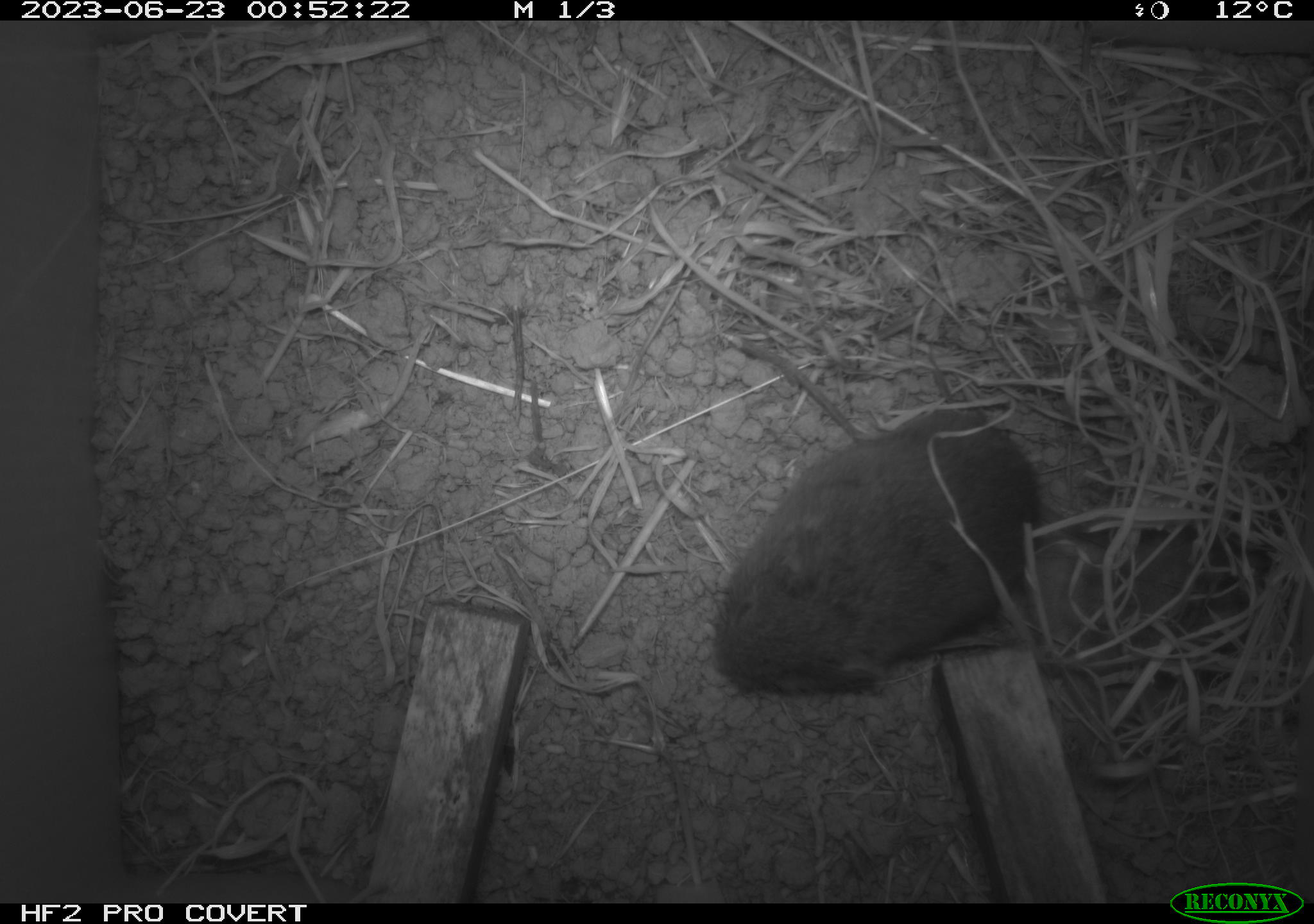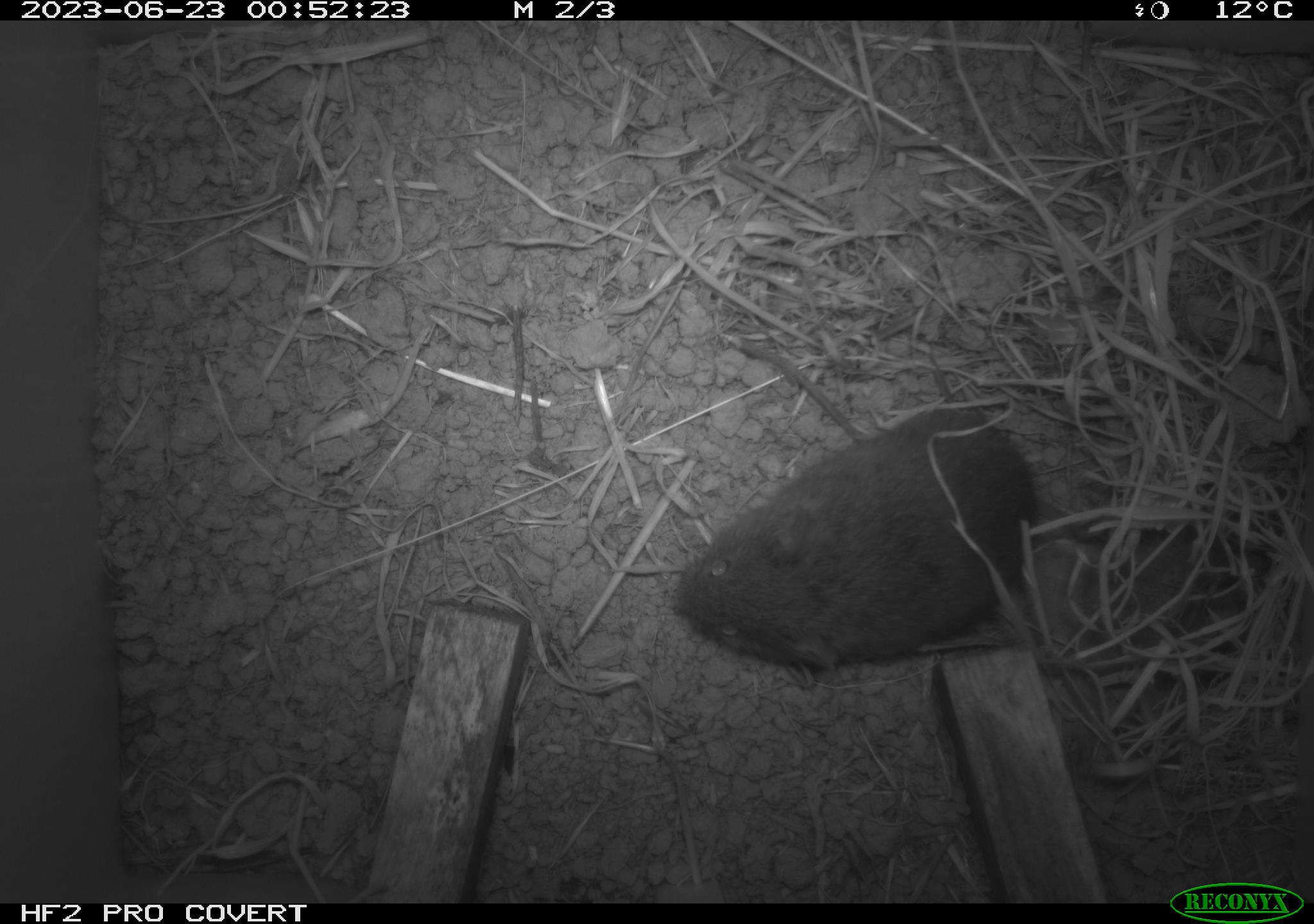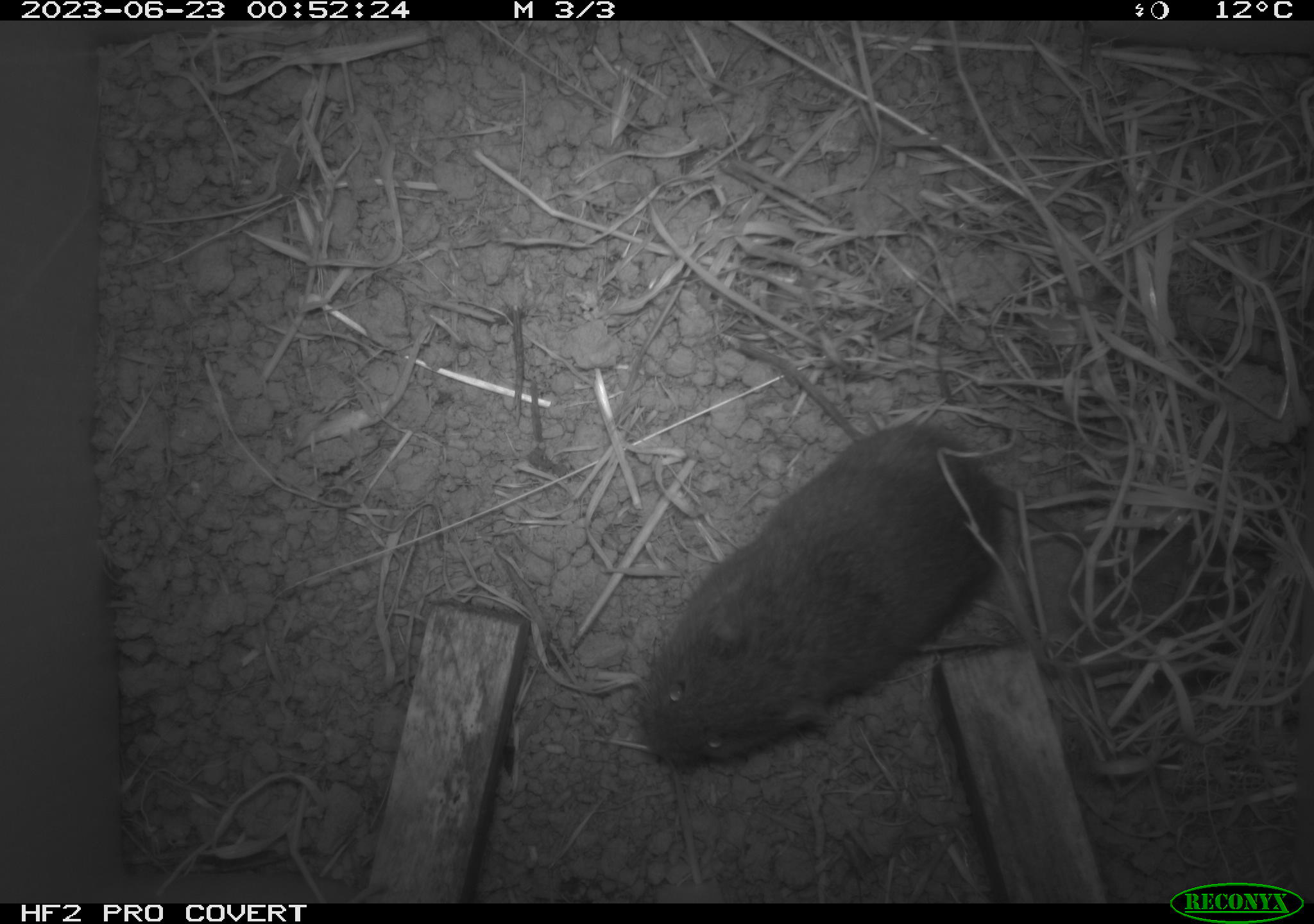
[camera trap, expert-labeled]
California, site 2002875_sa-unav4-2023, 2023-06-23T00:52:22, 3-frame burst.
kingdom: Animalia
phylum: Chordata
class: Mammalia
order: Rodentia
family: Cricetidae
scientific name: Arvicolinae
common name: voles, lemmings, and muskrats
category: arvicolinae subfamily